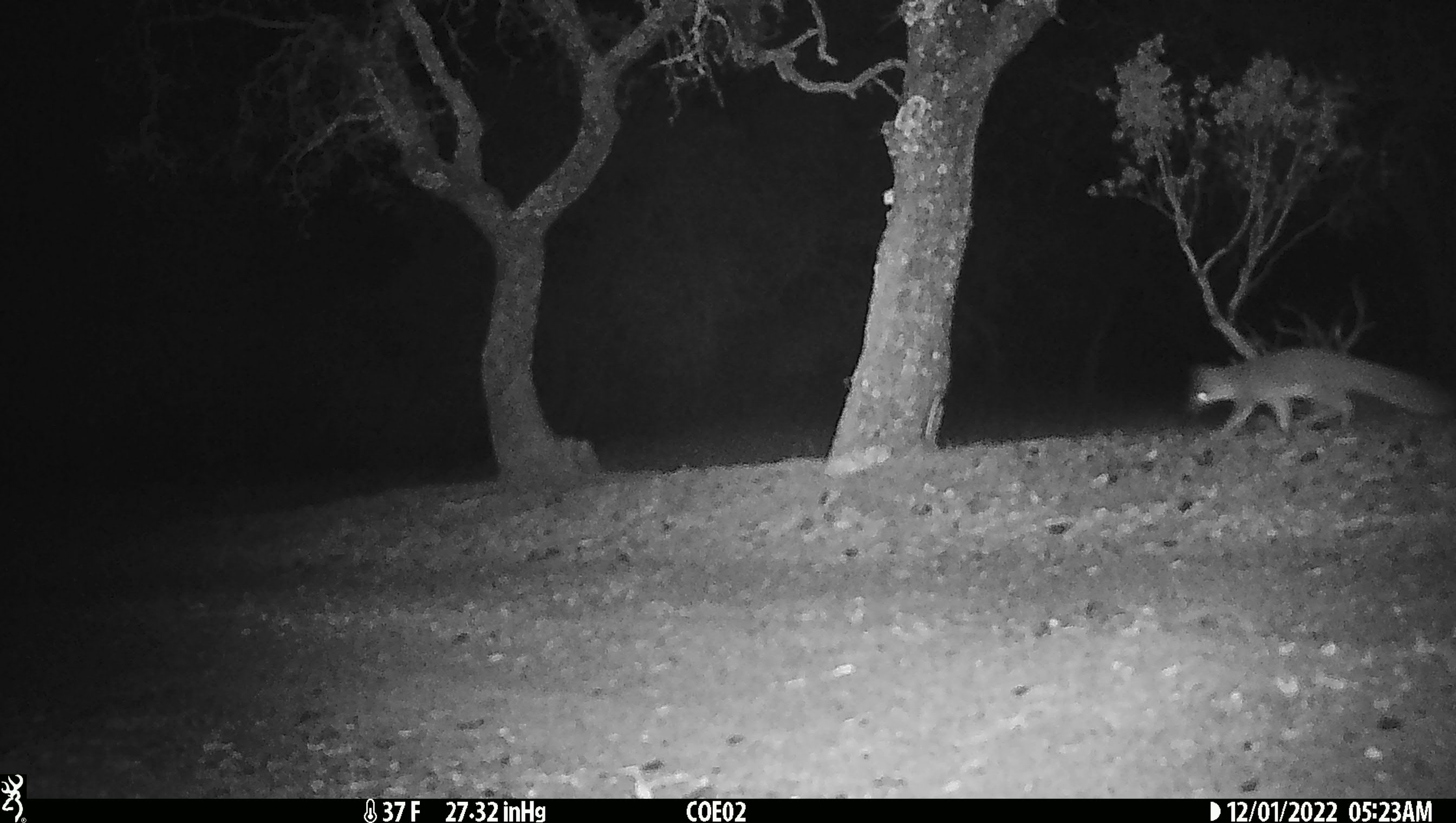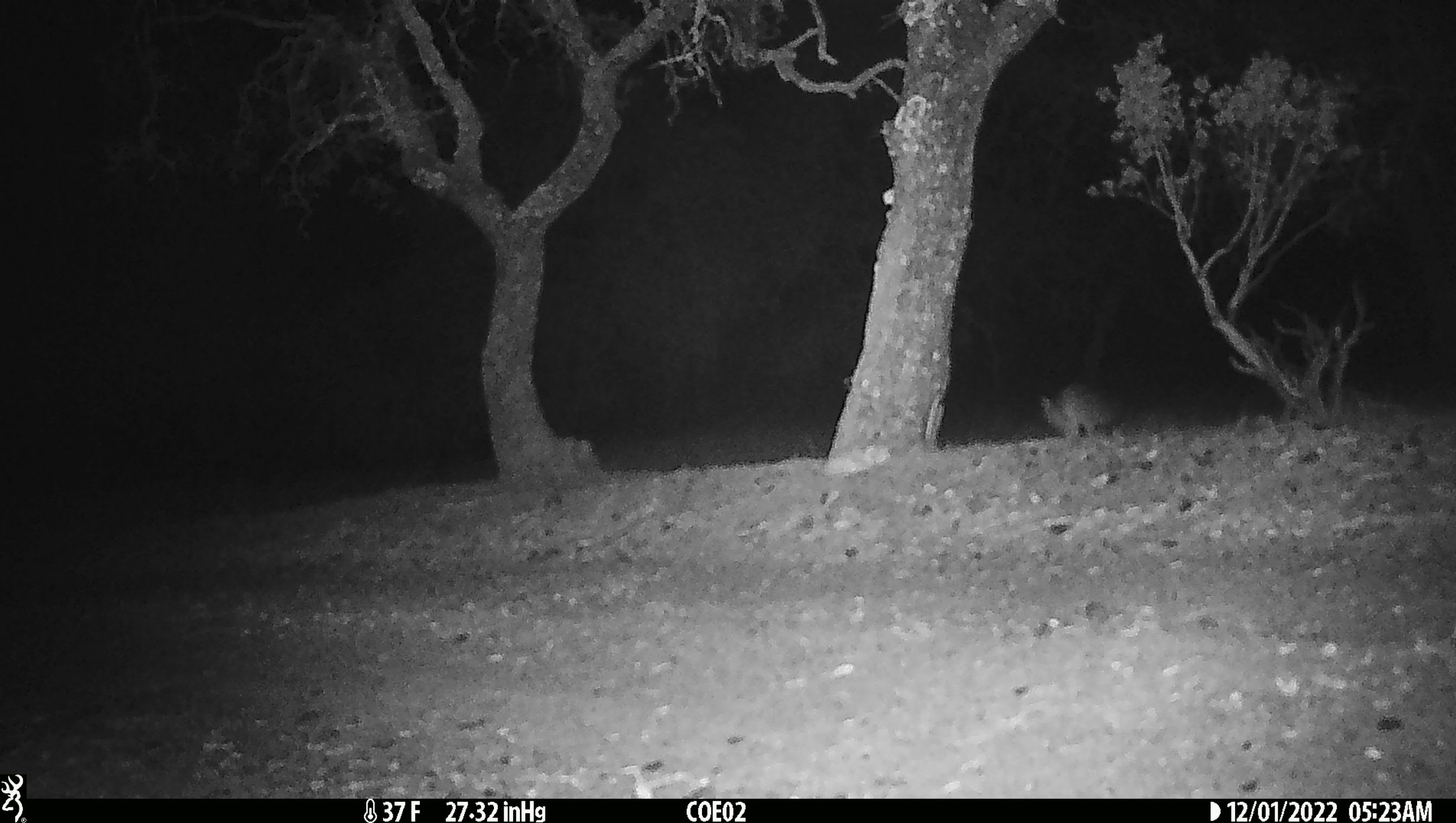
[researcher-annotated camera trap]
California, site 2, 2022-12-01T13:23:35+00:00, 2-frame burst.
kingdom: Animalia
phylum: Chordata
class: Mammalia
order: Carnivora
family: Canidae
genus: Urocyon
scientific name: Urocyon cinereoargenteus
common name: gray fox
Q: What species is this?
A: Gray fox (Urocyon cinereoargenteus).